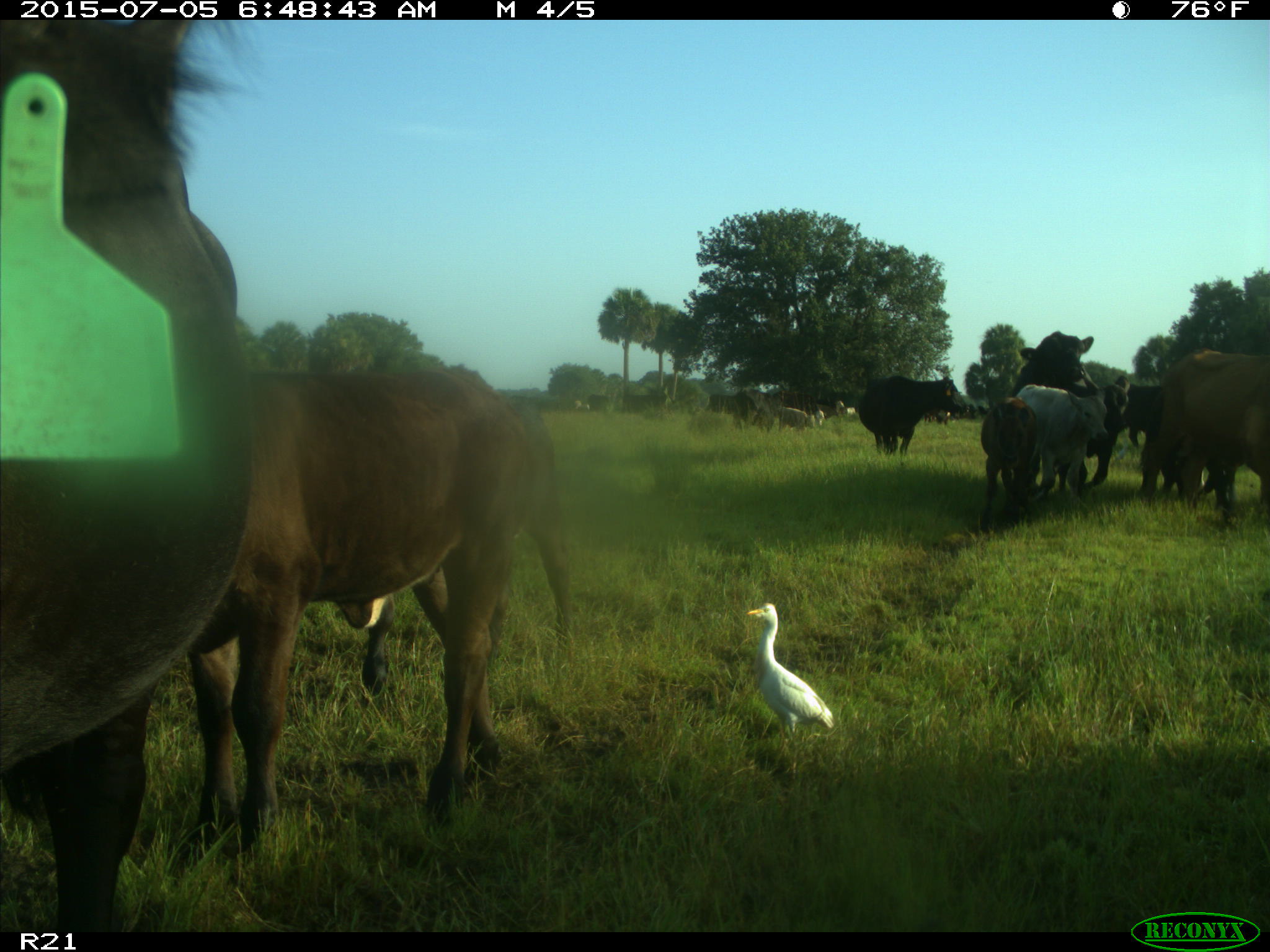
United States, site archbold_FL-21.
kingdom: Animalia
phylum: Chordata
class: Mammalia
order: Artiodactyla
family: Bovidae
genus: Bos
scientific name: Bos taurus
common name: domestic cow